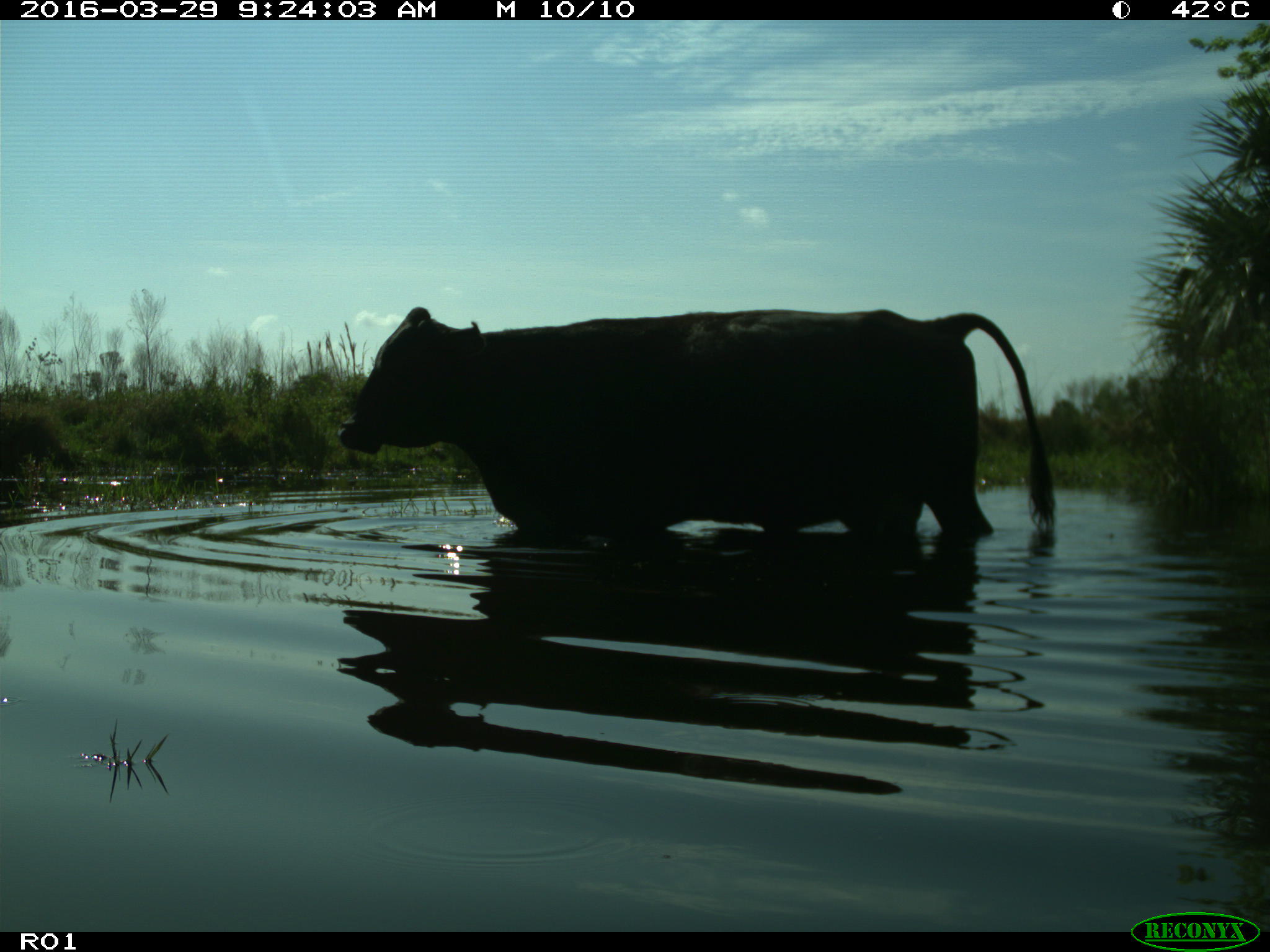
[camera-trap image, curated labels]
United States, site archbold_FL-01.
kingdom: Animalia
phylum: Chordata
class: Mammalia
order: Artiodactyla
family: Bovidae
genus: Bos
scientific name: Bos taurus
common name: domestic cow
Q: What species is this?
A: Bos taurus (domestic cow).